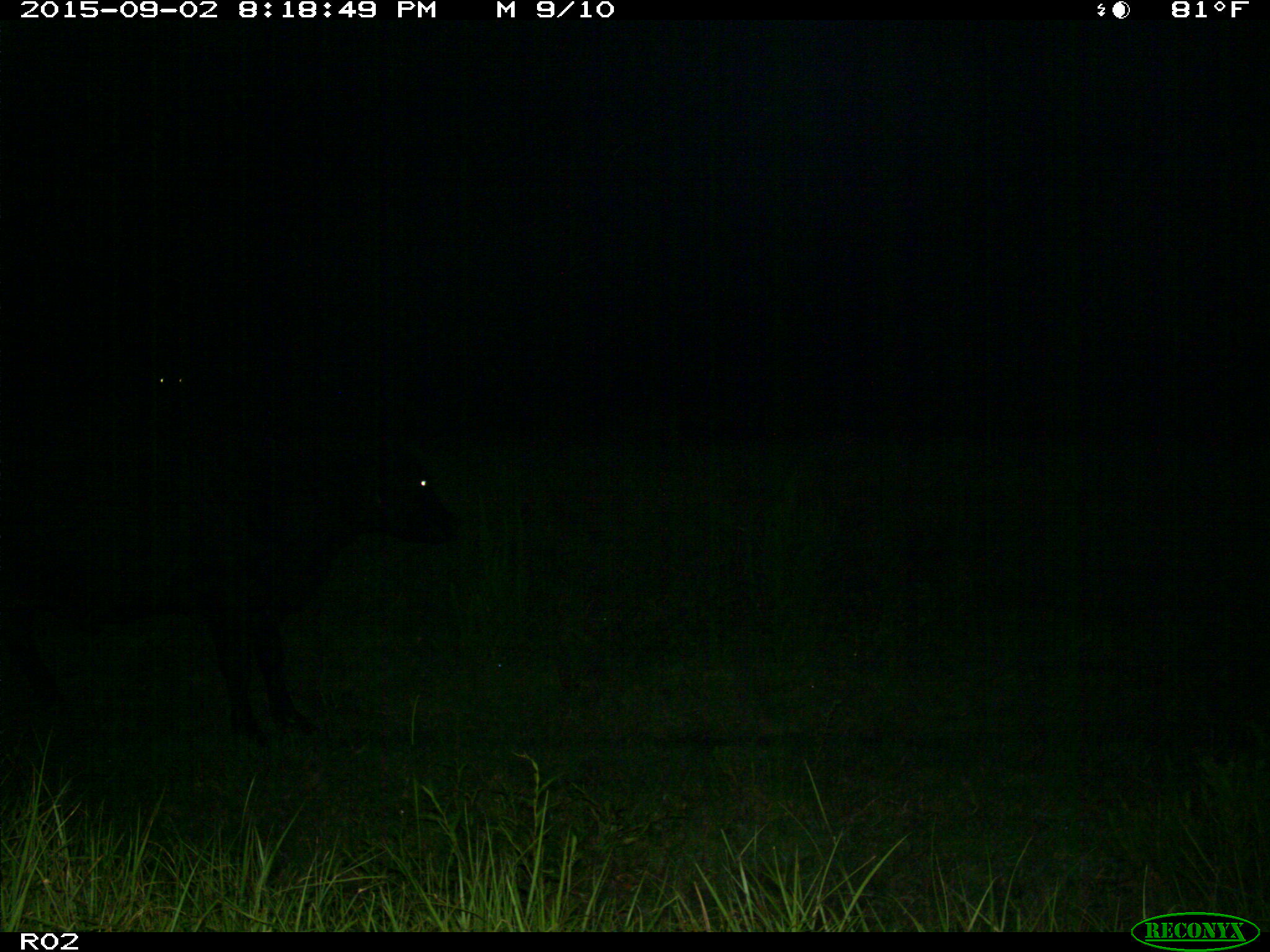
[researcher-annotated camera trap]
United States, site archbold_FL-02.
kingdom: Animalia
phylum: Chordata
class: Mammalia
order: Artiodactyla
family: Bovidae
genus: Bos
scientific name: Bos taurus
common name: domestic cow